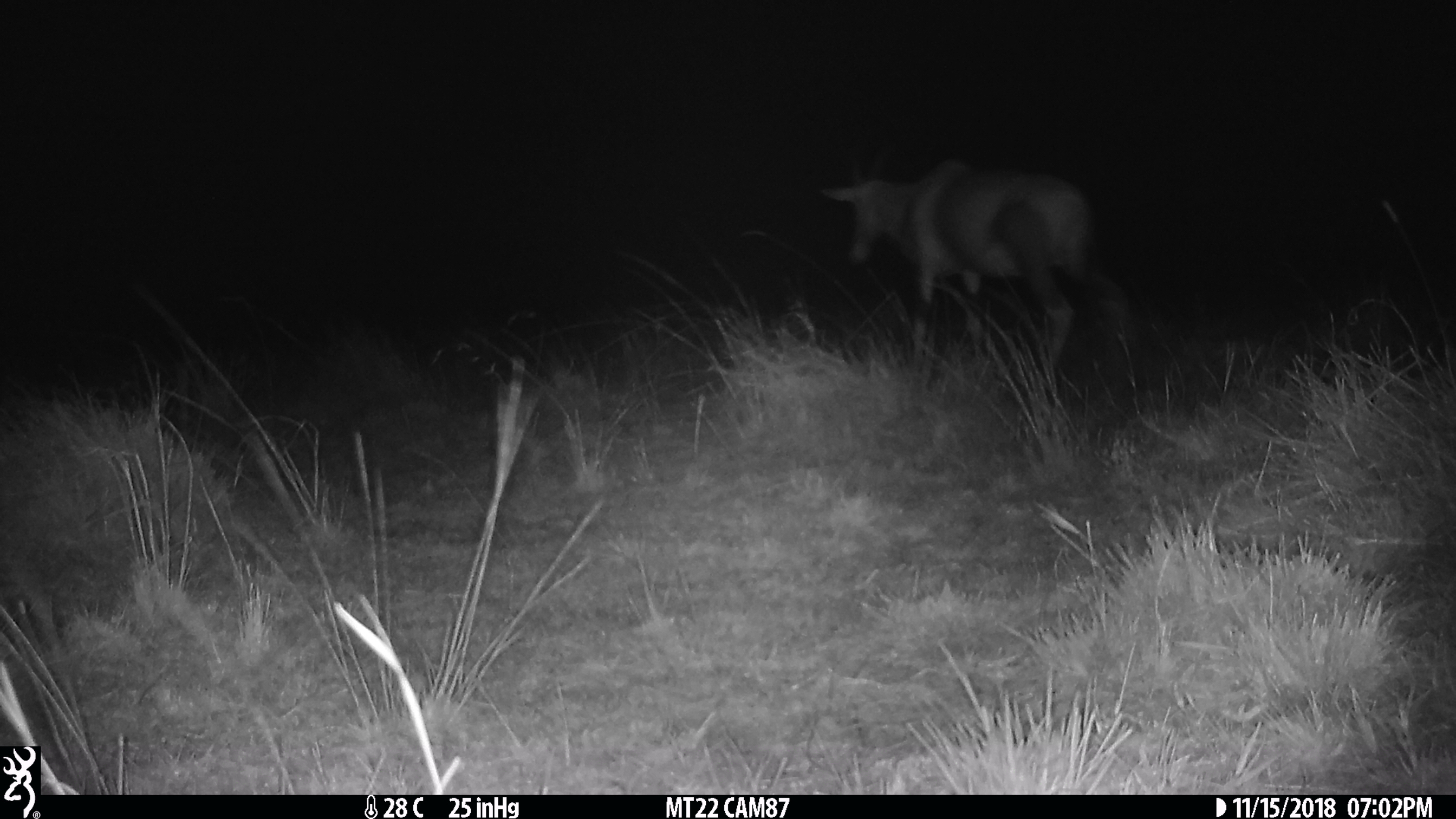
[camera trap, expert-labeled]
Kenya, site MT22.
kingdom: Animalia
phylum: Chordata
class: Mammalia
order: Artiodactyla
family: Bovidae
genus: Damaliscus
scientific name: Damaliscus lunatus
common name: topi